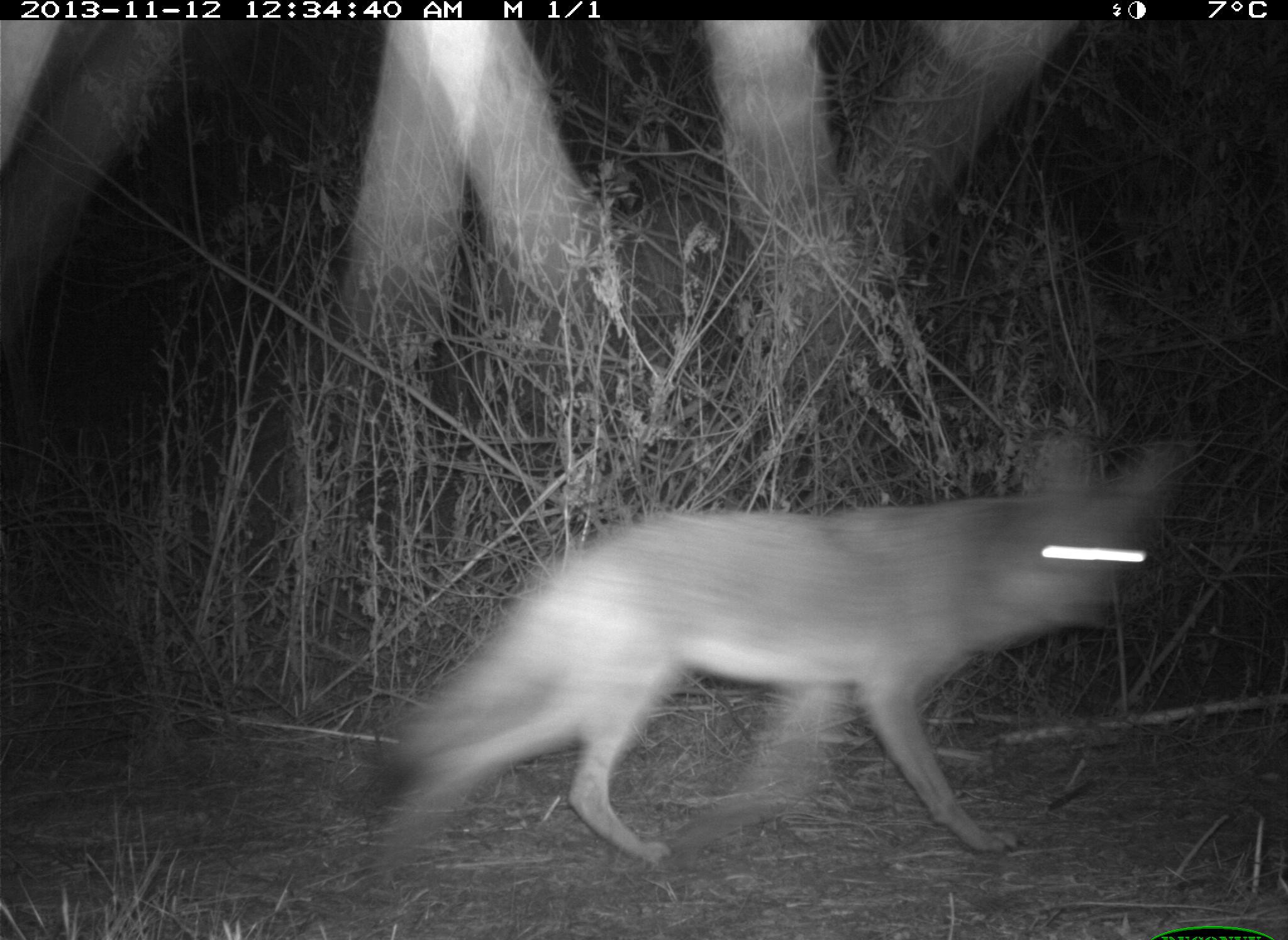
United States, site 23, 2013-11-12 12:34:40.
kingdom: Animalia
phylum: Chordata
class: Mammalia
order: Carnivora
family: Canidae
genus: Canis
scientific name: Canis latrans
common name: coyote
Coyote (Canis latrans).